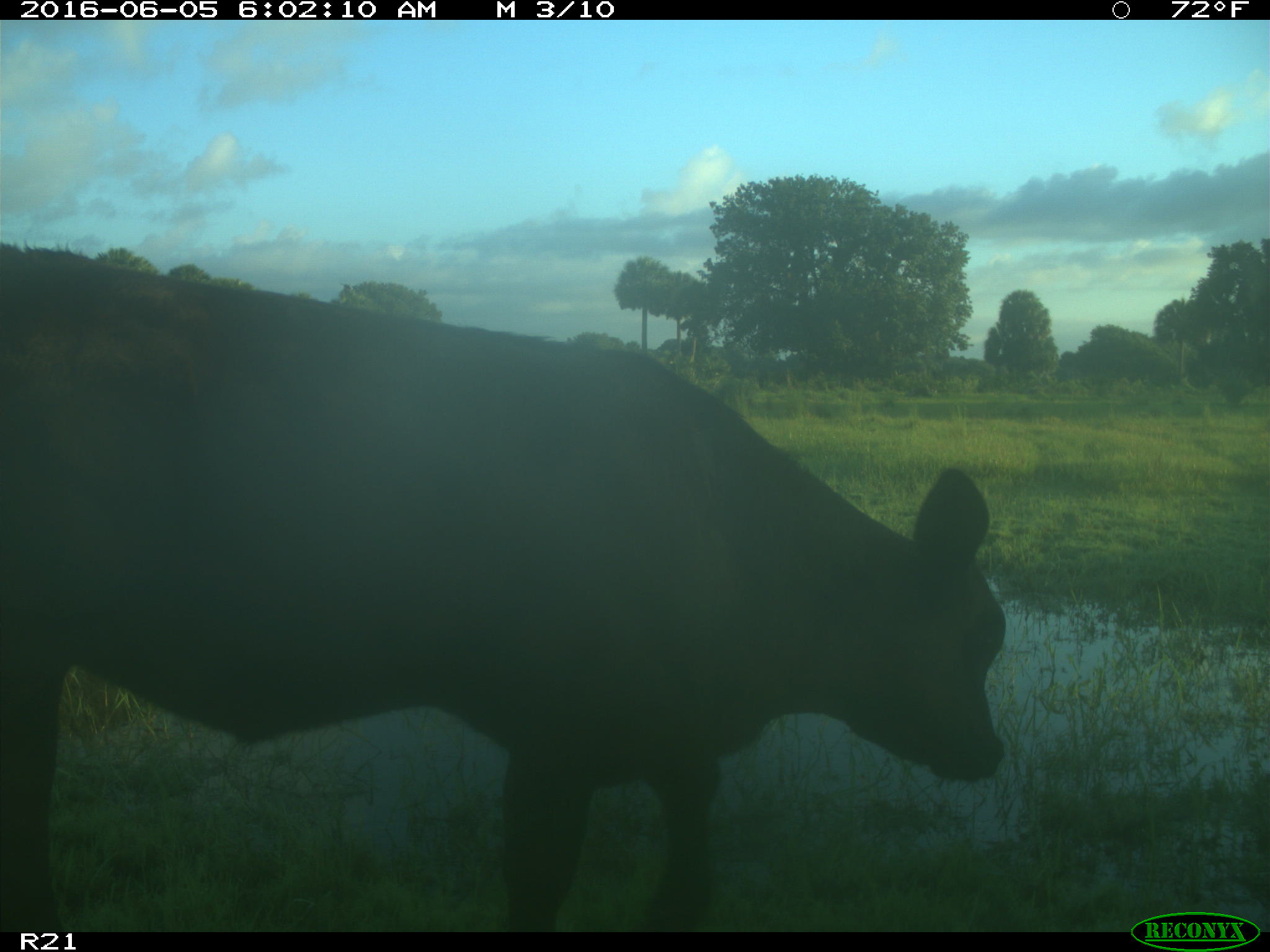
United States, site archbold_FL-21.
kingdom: Animalia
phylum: Chordata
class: Mammalia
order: Artiodactyla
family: Bovidae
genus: Bos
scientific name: Bos taurus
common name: domestic cow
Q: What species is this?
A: Bos taurus (domestic cow).